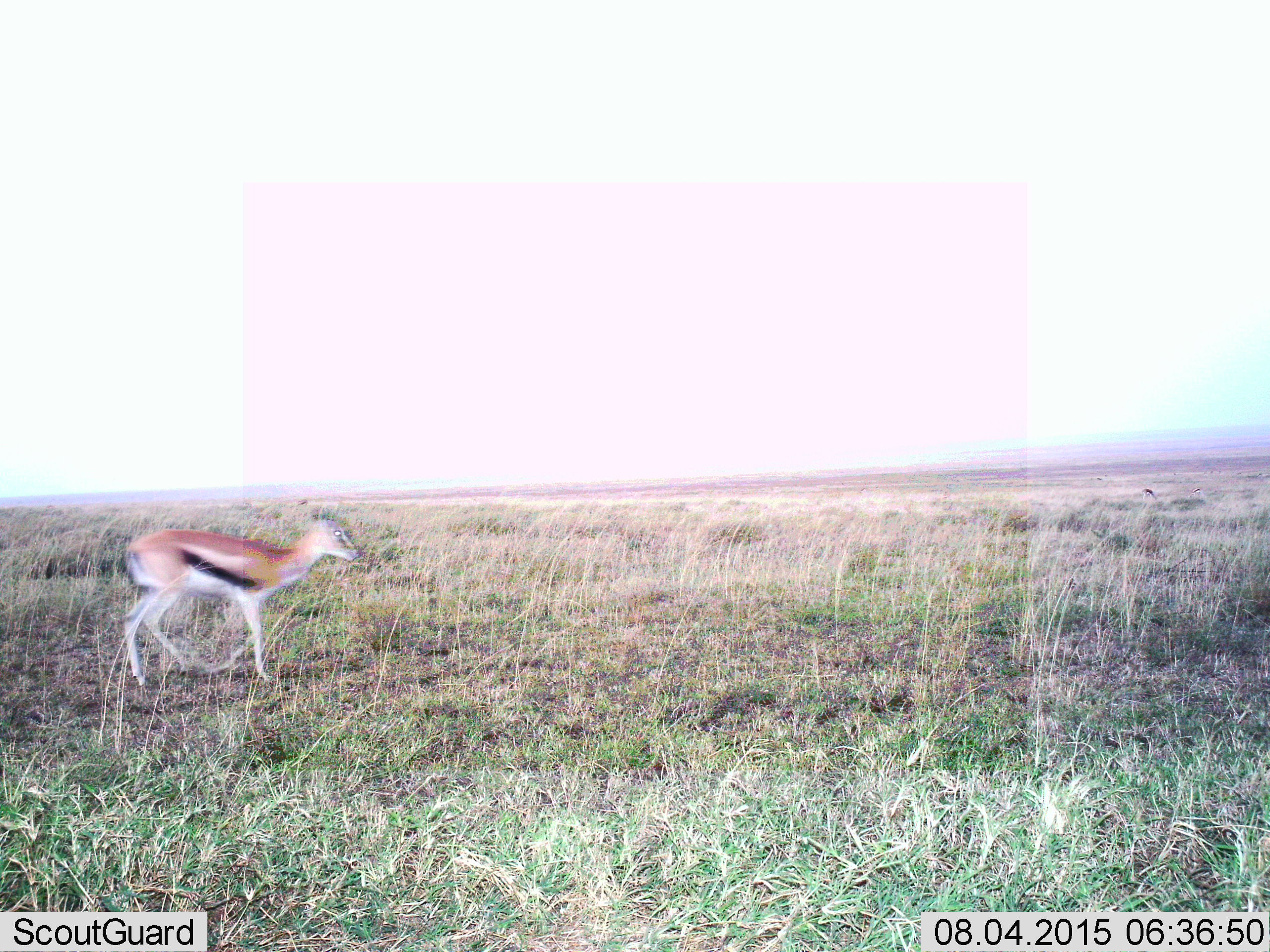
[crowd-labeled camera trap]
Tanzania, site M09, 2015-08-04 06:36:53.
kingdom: Animalia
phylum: Chordata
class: Mammalia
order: Artiodactyla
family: Bovidae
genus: Eudorcas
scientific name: Eudorcas thomsonii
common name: thomson's gazelle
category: gazellethomsons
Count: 1.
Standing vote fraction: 33%.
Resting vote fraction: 0%.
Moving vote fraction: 100%.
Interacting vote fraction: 0%.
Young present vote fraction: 0%.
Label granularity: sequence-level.